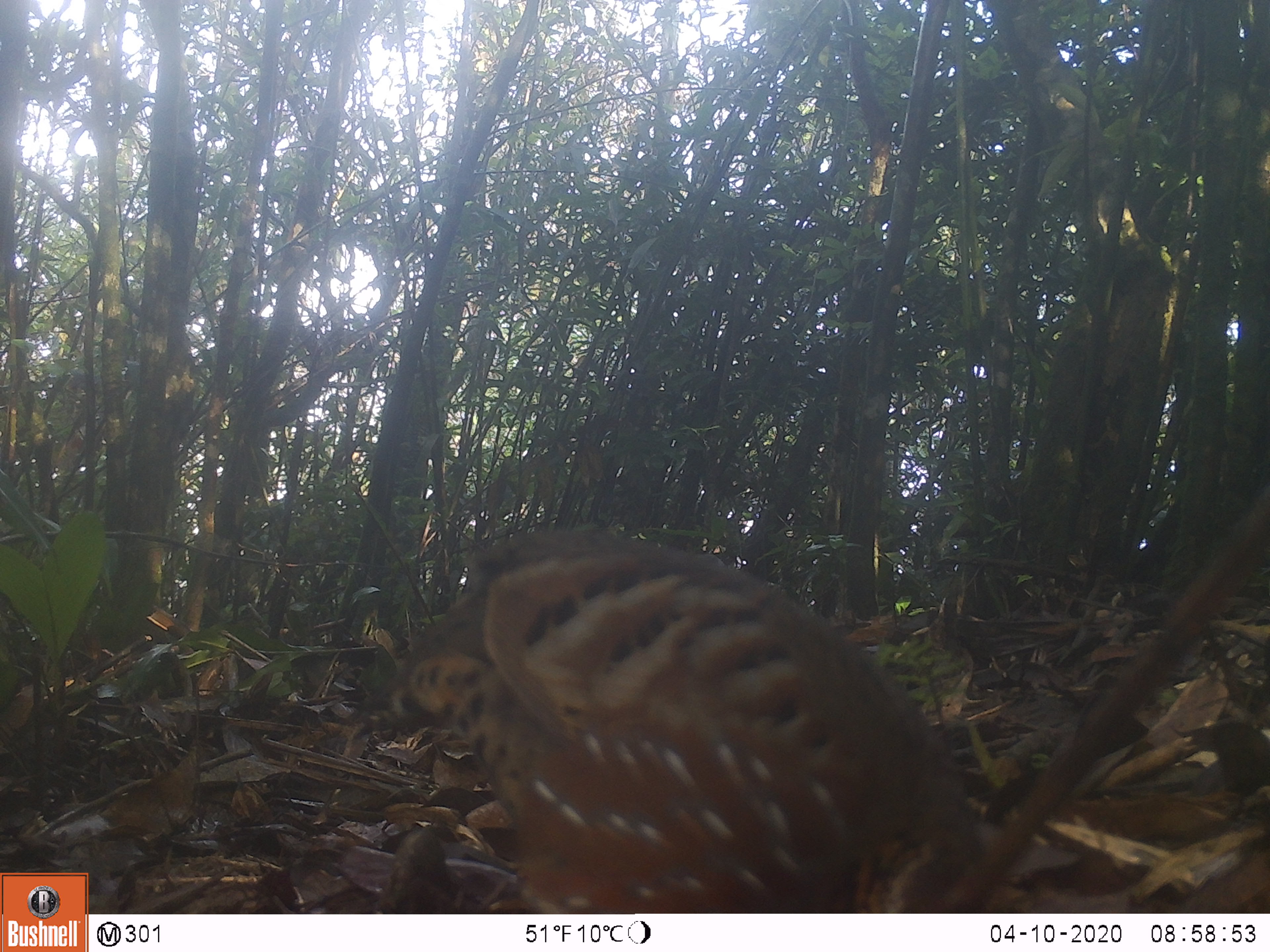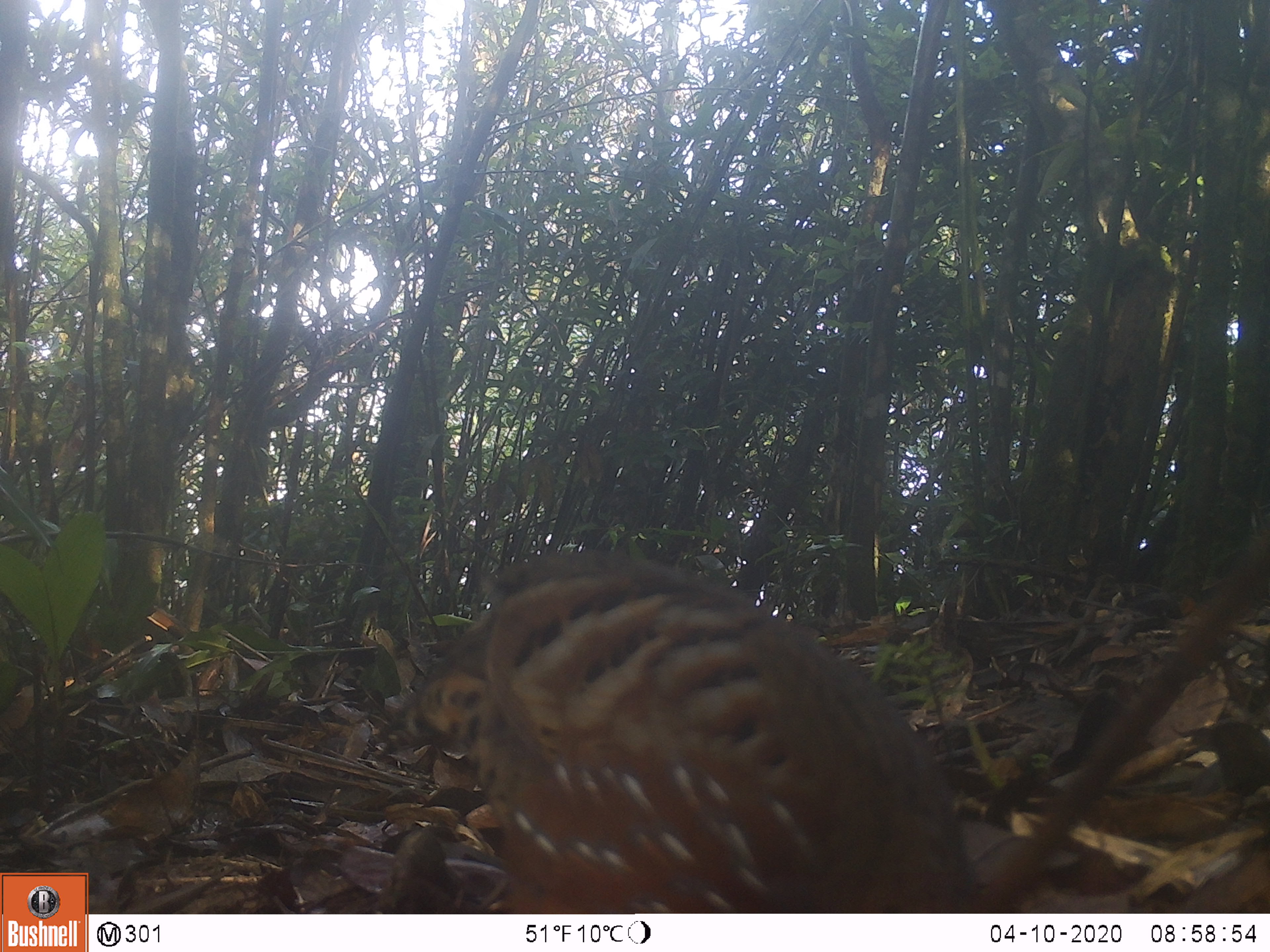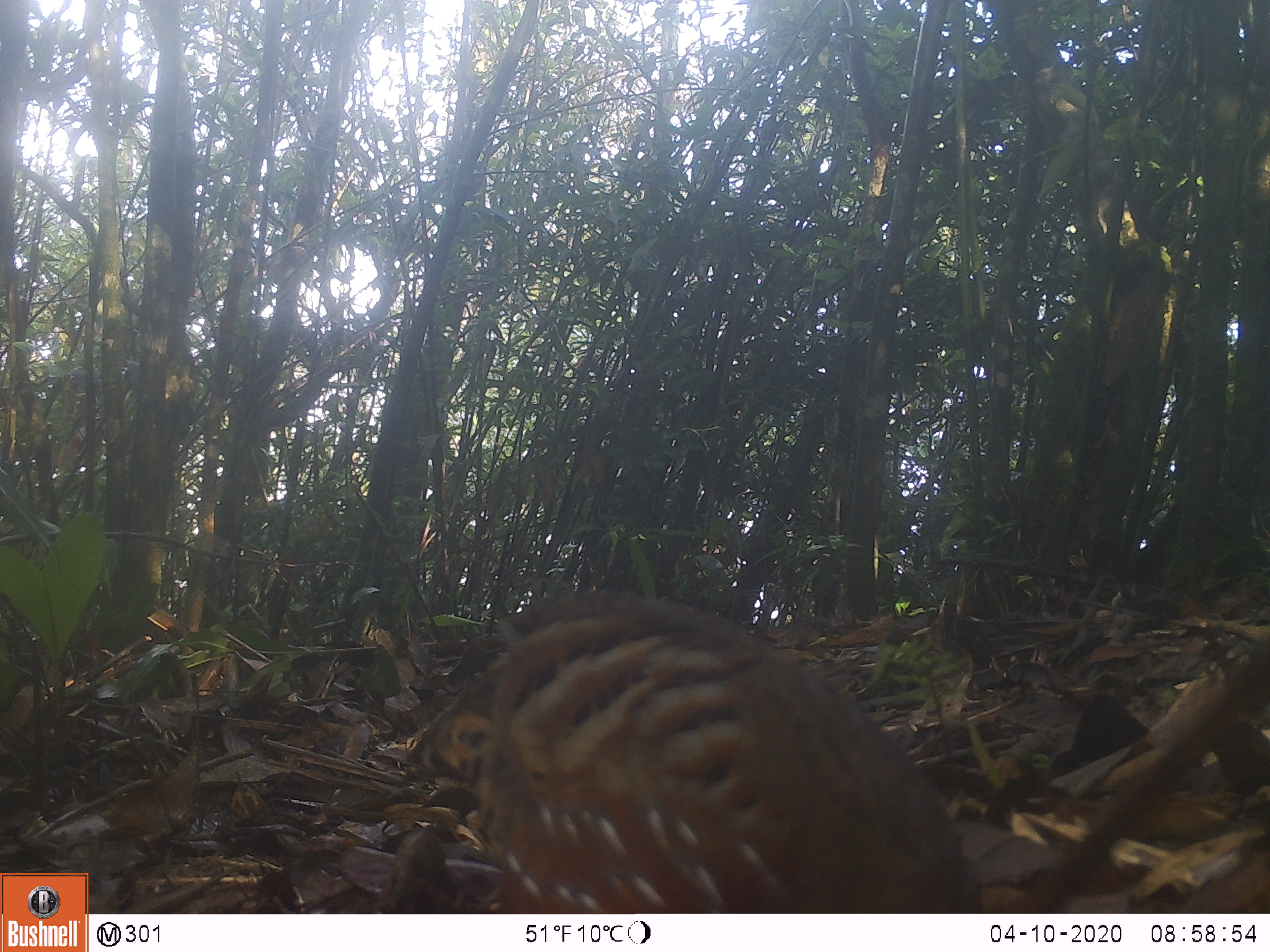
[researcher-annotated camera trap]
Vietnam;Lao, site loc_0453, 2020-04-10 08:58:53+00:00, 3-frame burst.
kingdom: Animalia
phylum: Chordata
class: Aves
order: Galliformes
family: Phasianidae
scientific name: Phasianidae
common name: partridge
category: unidentified partridge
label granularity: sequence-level